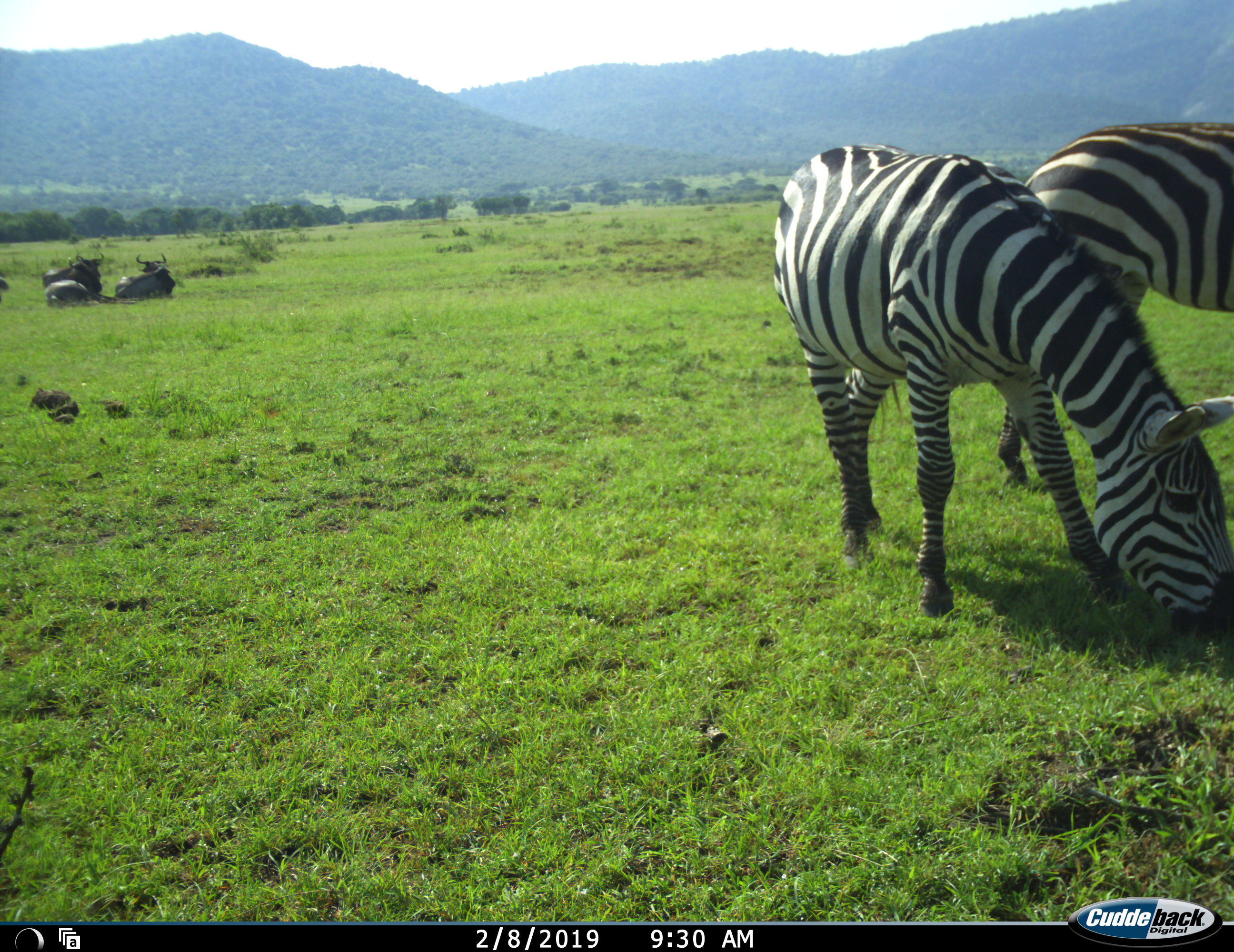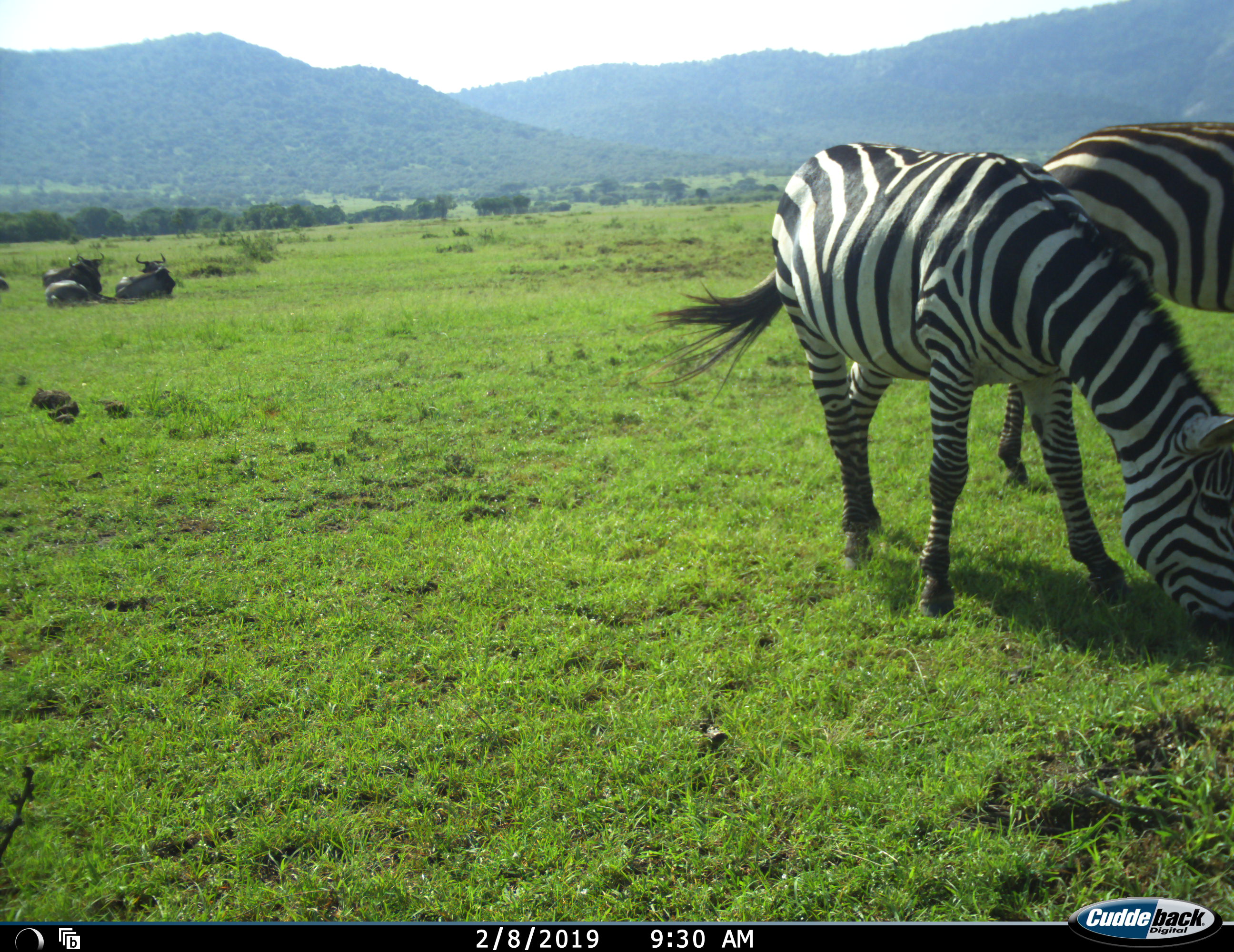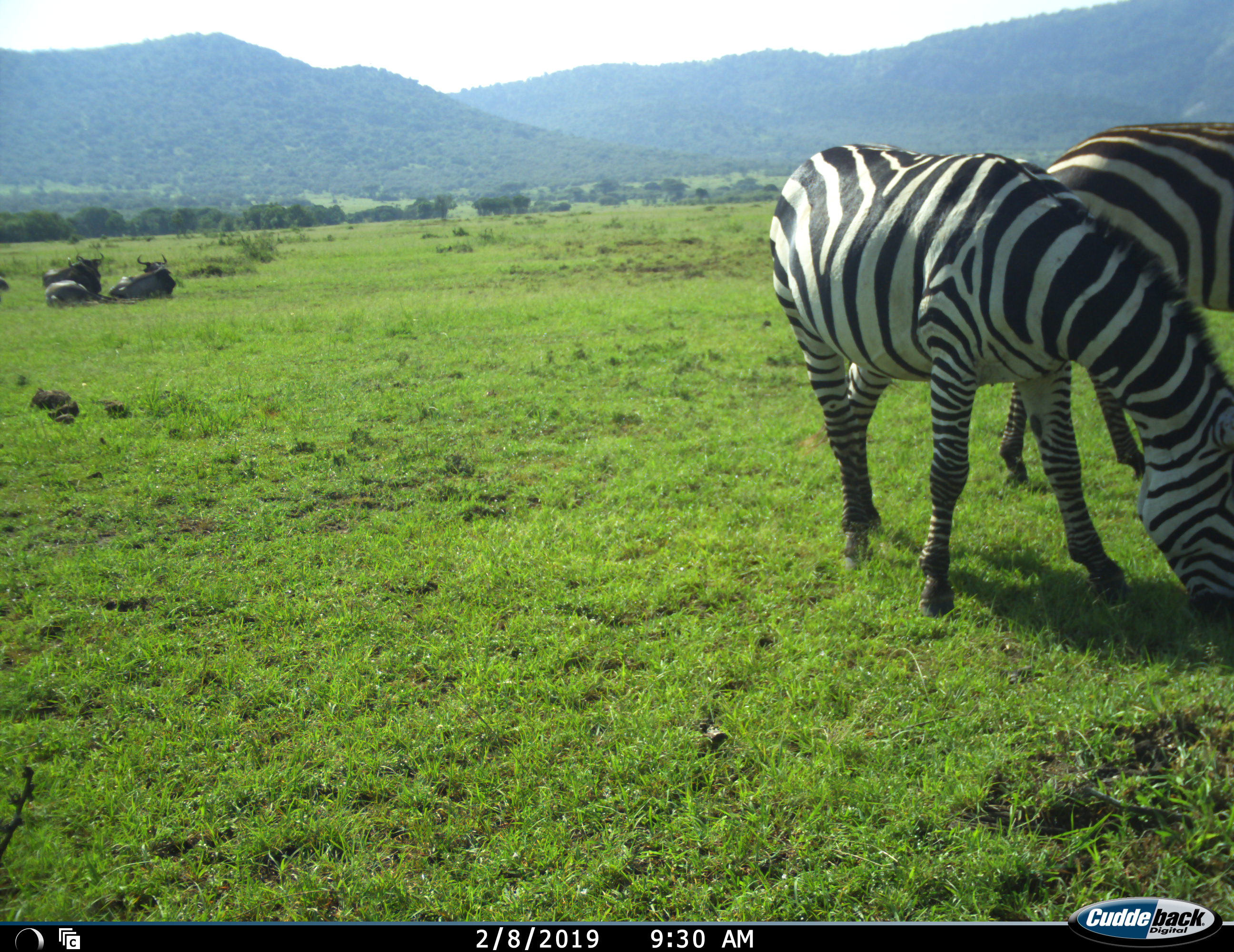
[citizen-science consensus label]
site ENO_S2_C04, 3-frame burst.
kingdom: Animalia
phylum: Chordata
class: Mammalia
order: Artiodactyla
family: Bovidae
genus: Connochaetes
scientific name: Connochaetes taurinus taurinus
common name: blue wildebeest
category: wildebeestblue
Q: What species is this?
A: Wildebeestblue (blue wildebeest) (Connochaetes taurinus taurinus).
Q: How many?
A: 4.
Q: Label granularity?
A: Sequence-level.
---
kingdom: Animalia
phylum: Chordata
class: Mammalia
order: Perissodactyla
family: Equidae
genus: Equus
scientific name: Equus quagga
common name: plains zebra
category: zebraplains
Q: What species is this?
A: Zebraplains (plains zebra) (Equus quagga).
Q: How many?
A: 2.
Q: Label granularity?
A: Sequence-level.